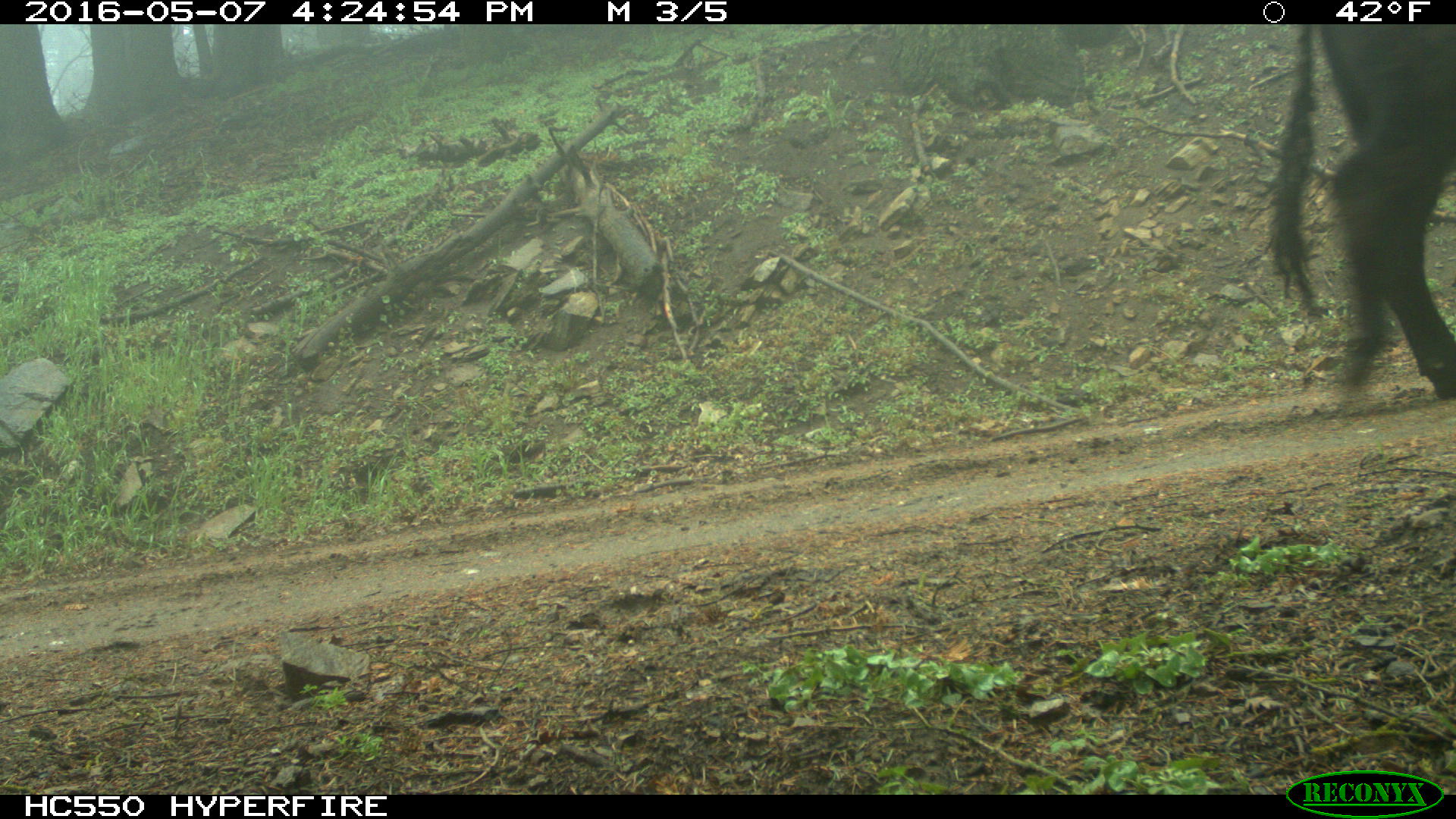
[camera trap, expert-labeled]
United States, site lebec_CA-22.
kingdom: Animalia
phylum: Chordata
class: Mammalia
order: Artiodactyla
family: Bovidae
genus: Bos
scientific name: Bos taurus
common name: domestic cow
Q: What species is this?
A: Bos taurus (domestic cow).